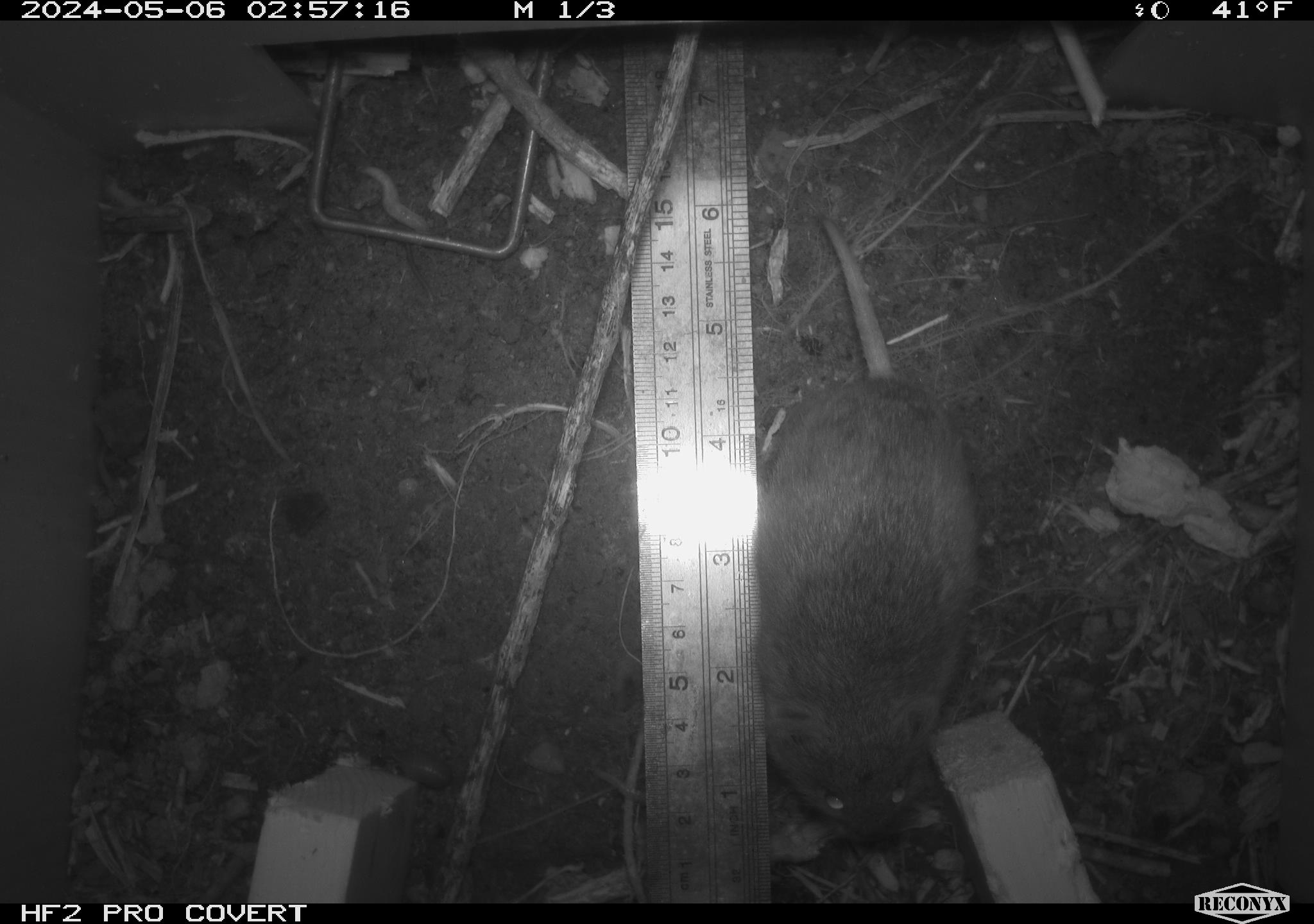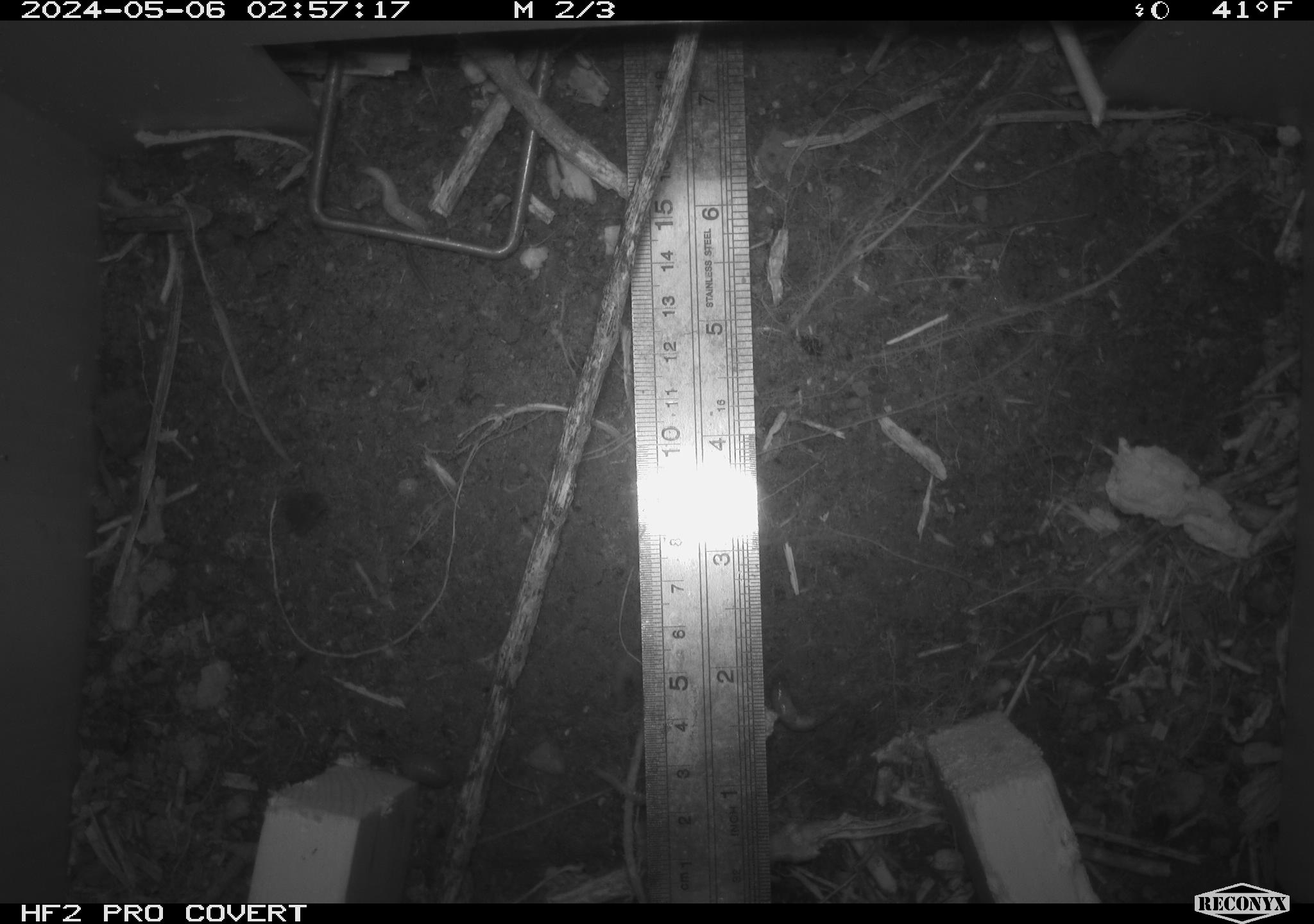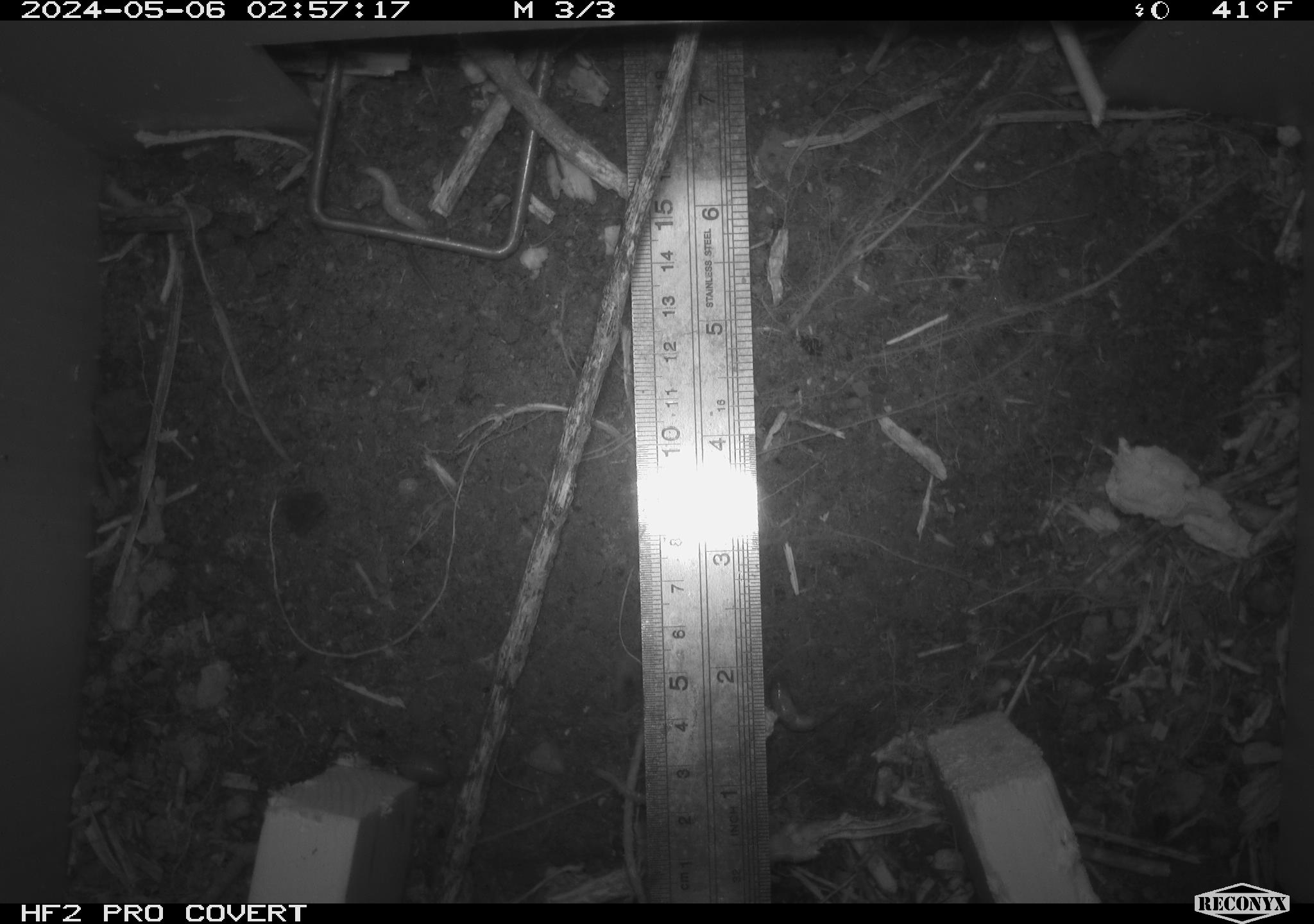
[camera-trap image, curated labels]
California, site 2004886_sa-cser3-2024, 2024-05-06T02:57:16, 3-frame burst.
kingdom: Animalia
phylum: Chordata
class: Mammalia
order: Rodentia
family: Cricetidae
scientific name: Cricetidae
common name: hamsters, voles, lemmings, and allies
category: cricetidae family